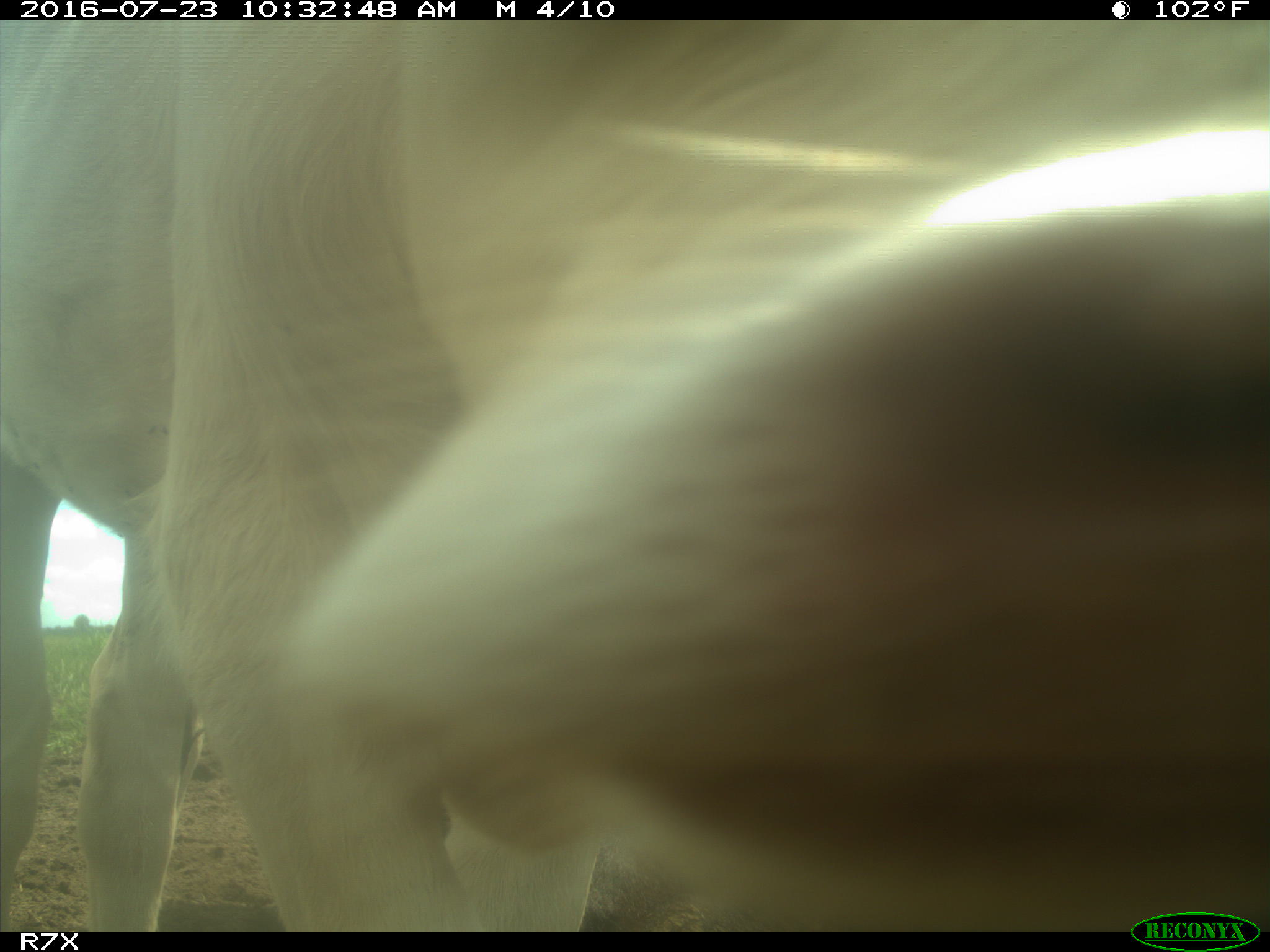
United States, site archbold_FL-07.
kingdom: Animalia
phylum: Chordata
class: Mammalia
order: Artiodactyla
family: Bovidae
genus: Bos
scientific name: Bos taurus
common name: domestic cow